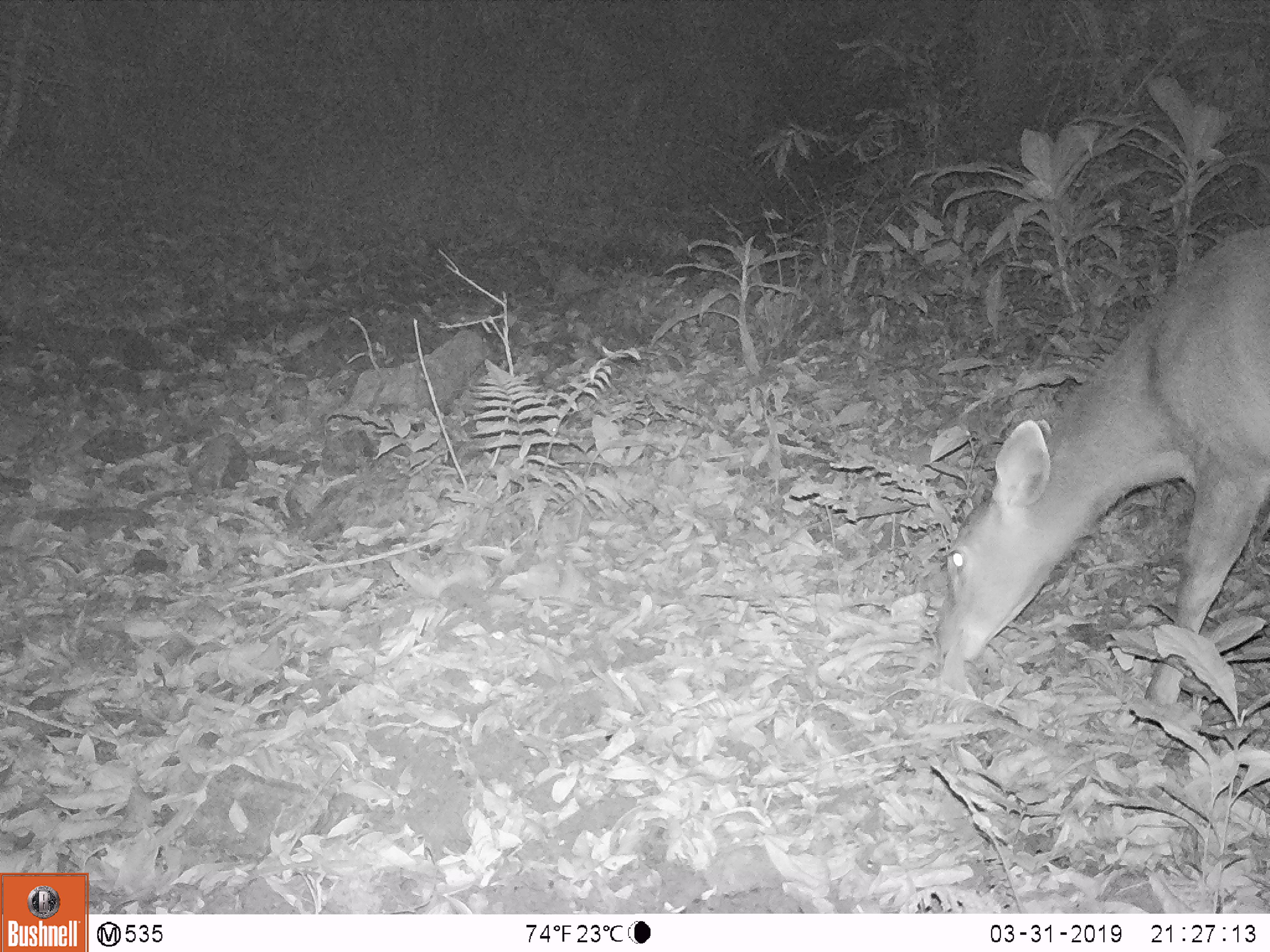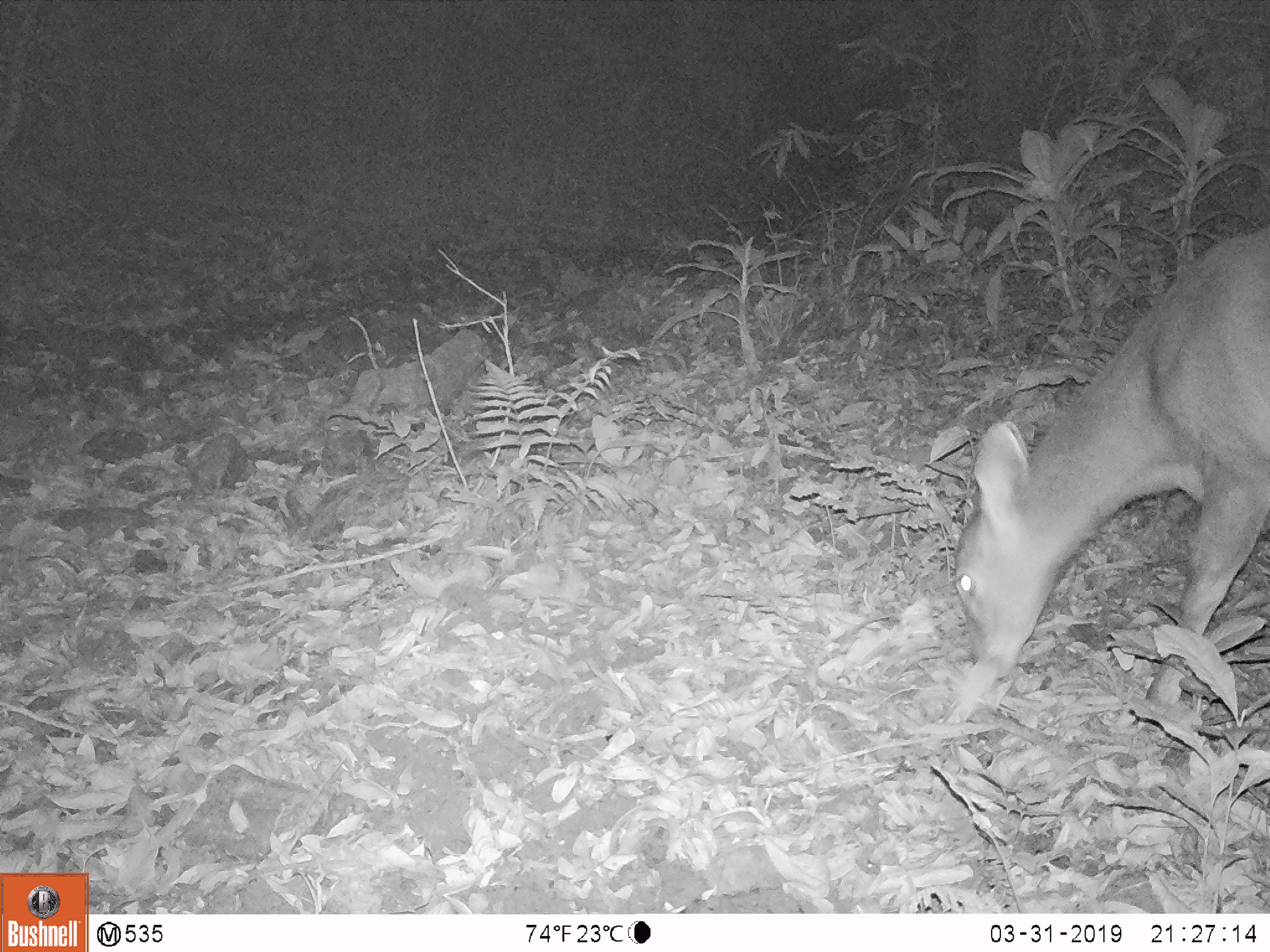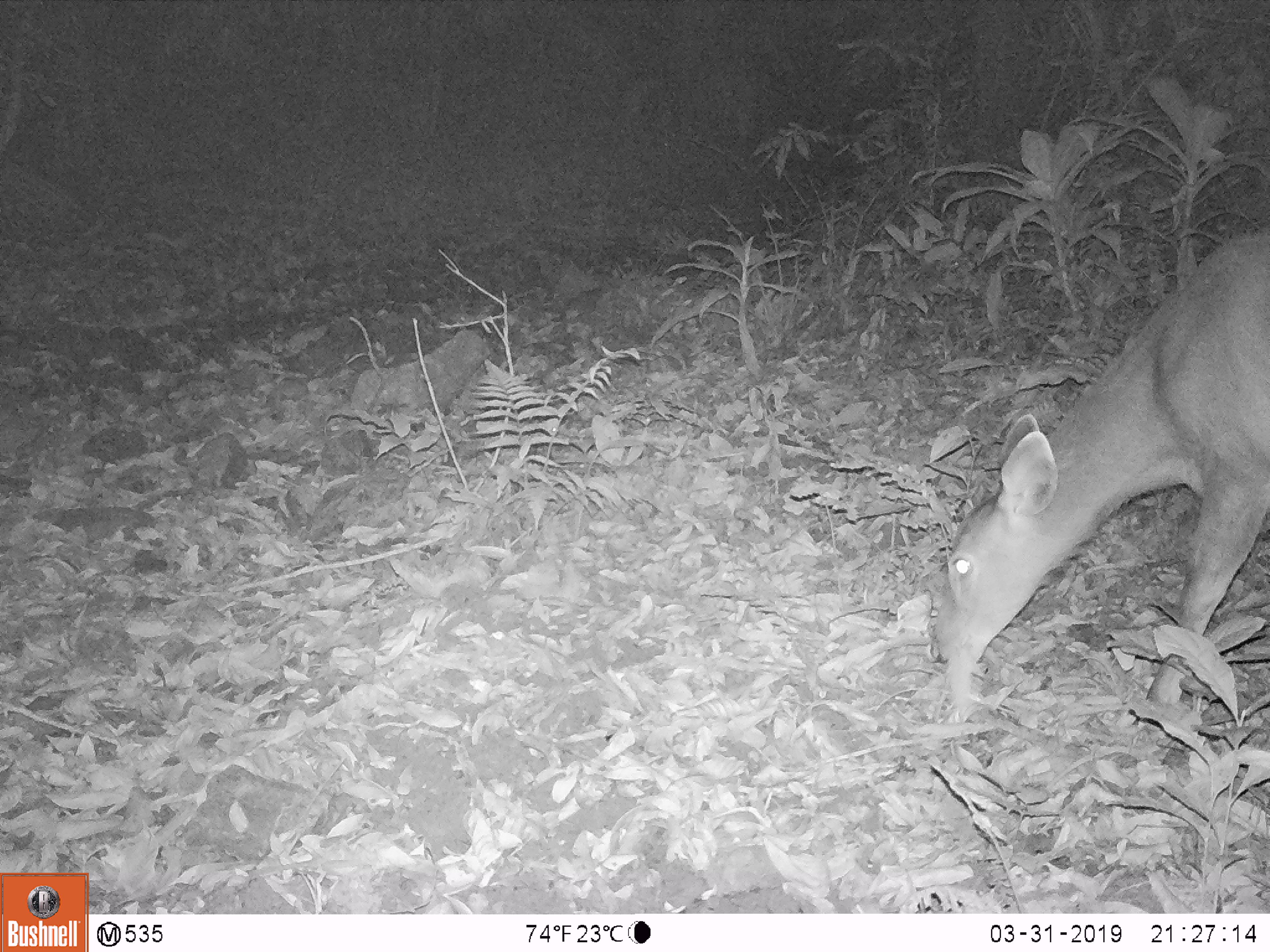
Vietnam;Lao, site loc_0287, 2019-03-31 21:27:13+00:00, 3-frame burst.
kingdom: Animalia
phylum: Chordata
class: Mammalia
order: Artiodactyla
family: Cervidae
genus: Rusa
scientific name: Rusa unicolor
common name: sambar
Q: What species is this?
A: Sambar (Rusa unicolor).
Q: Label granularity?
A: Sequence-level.